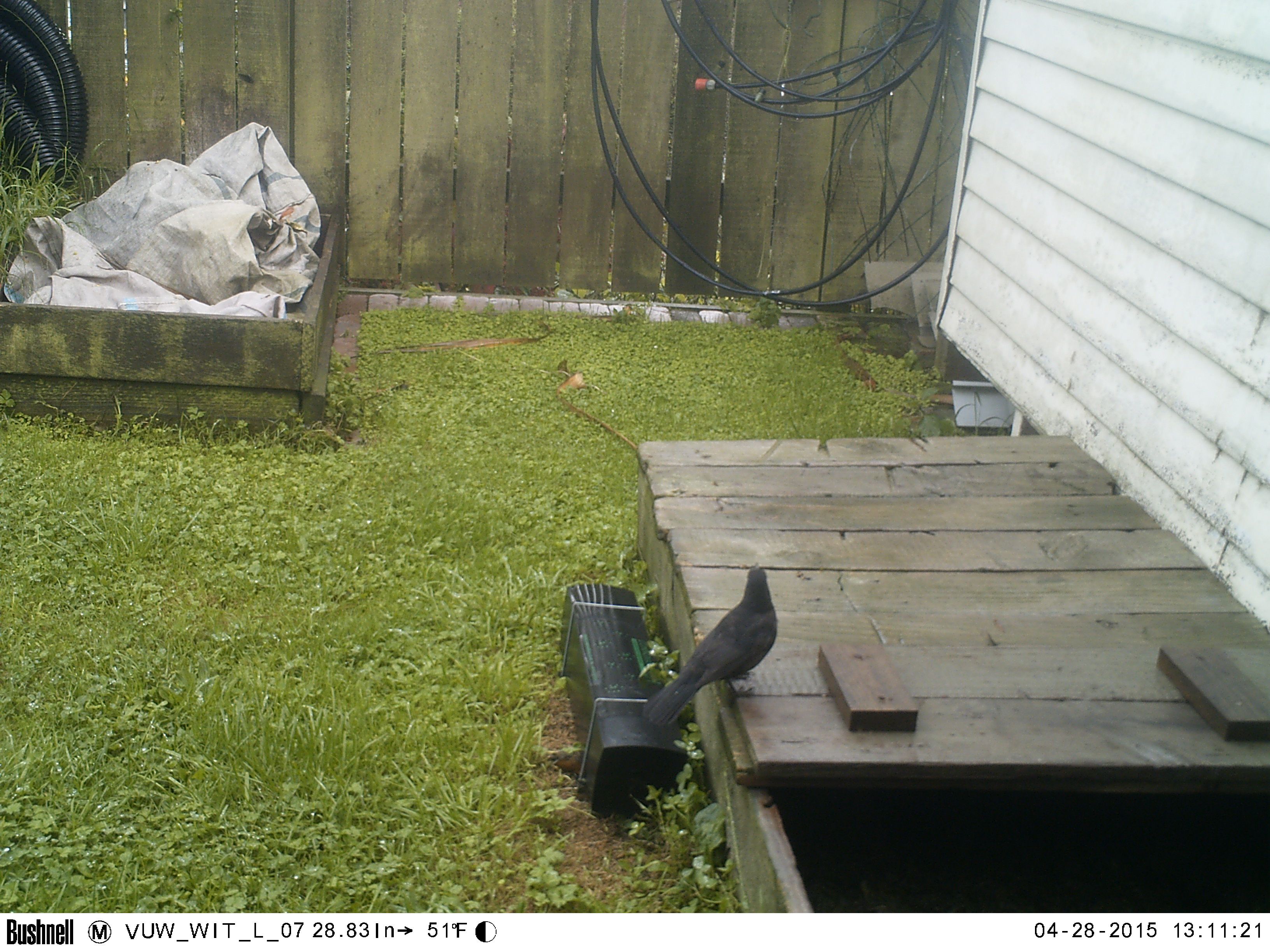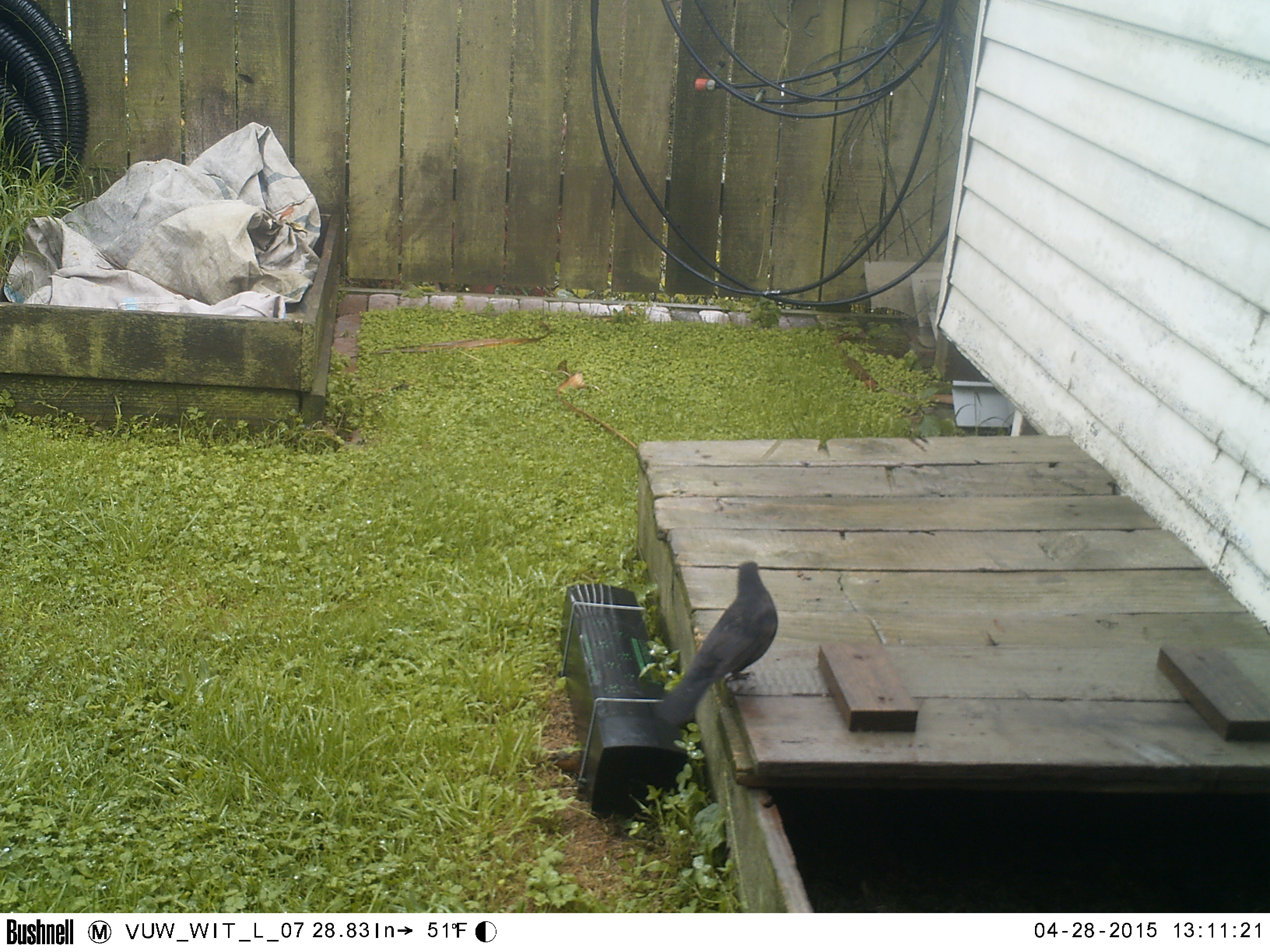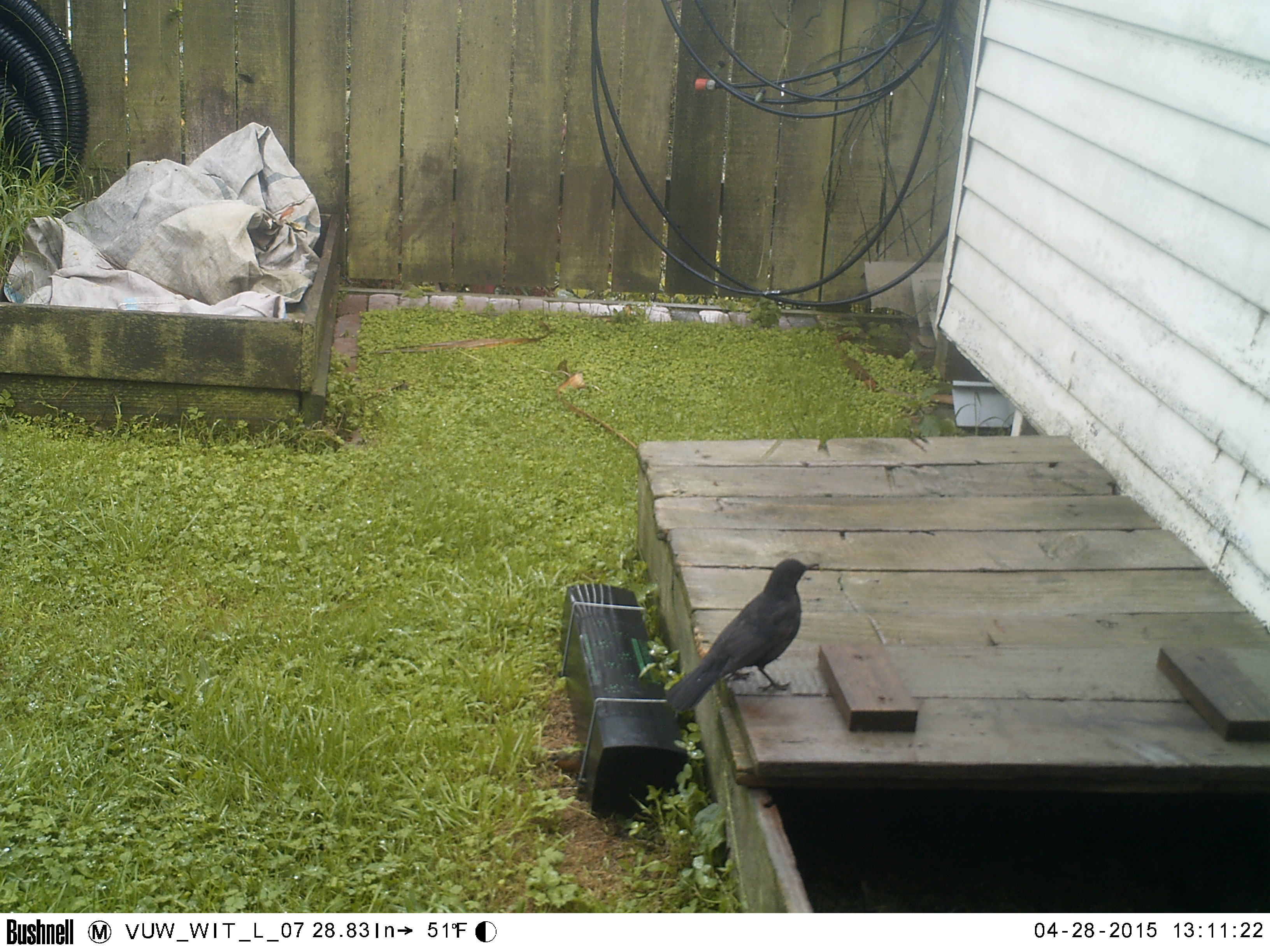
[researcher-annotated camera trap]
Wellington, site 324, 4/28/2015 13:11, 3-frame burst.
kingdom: Animalia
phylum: Chordata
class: Aves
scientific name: Aves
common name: bird